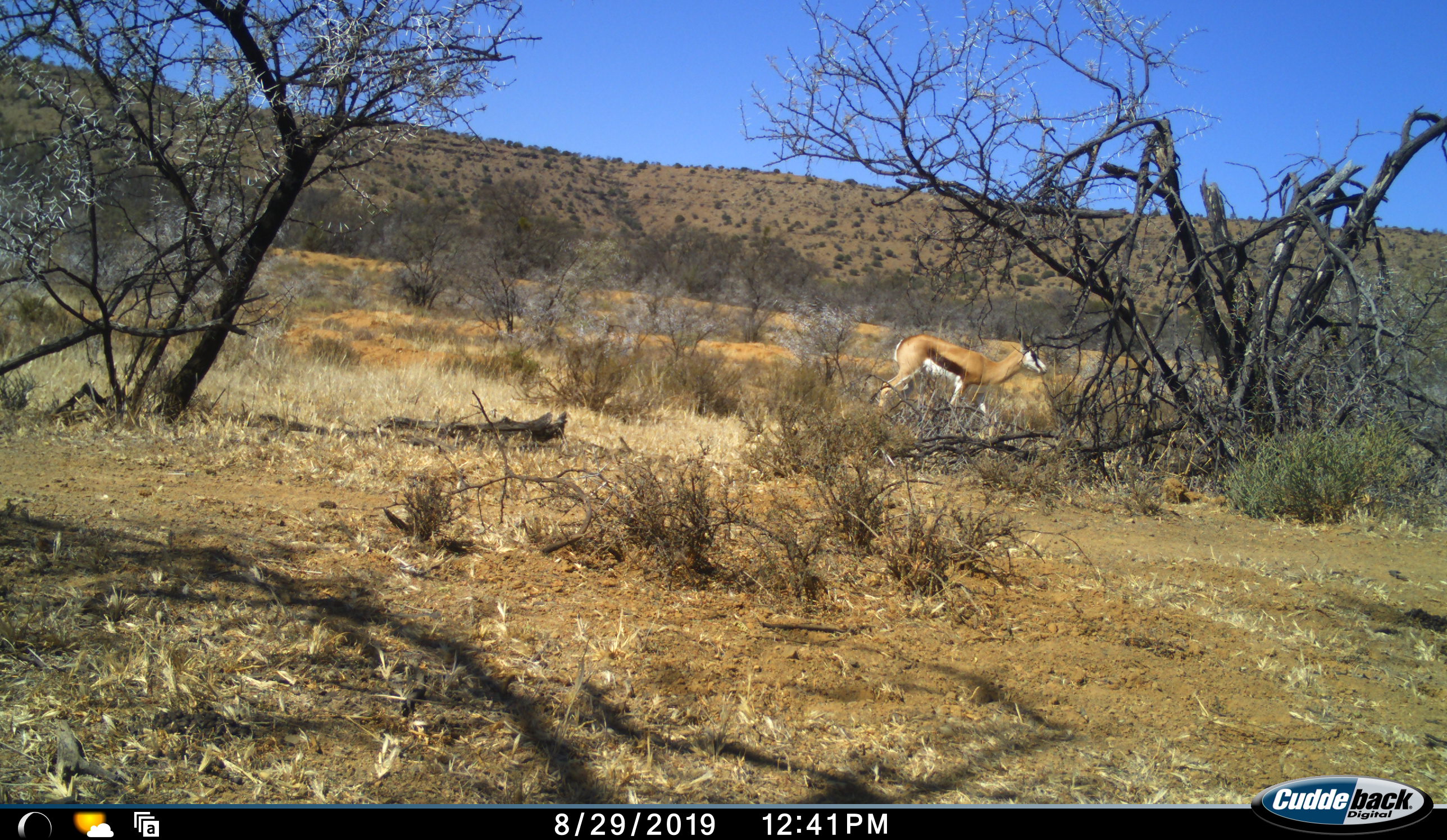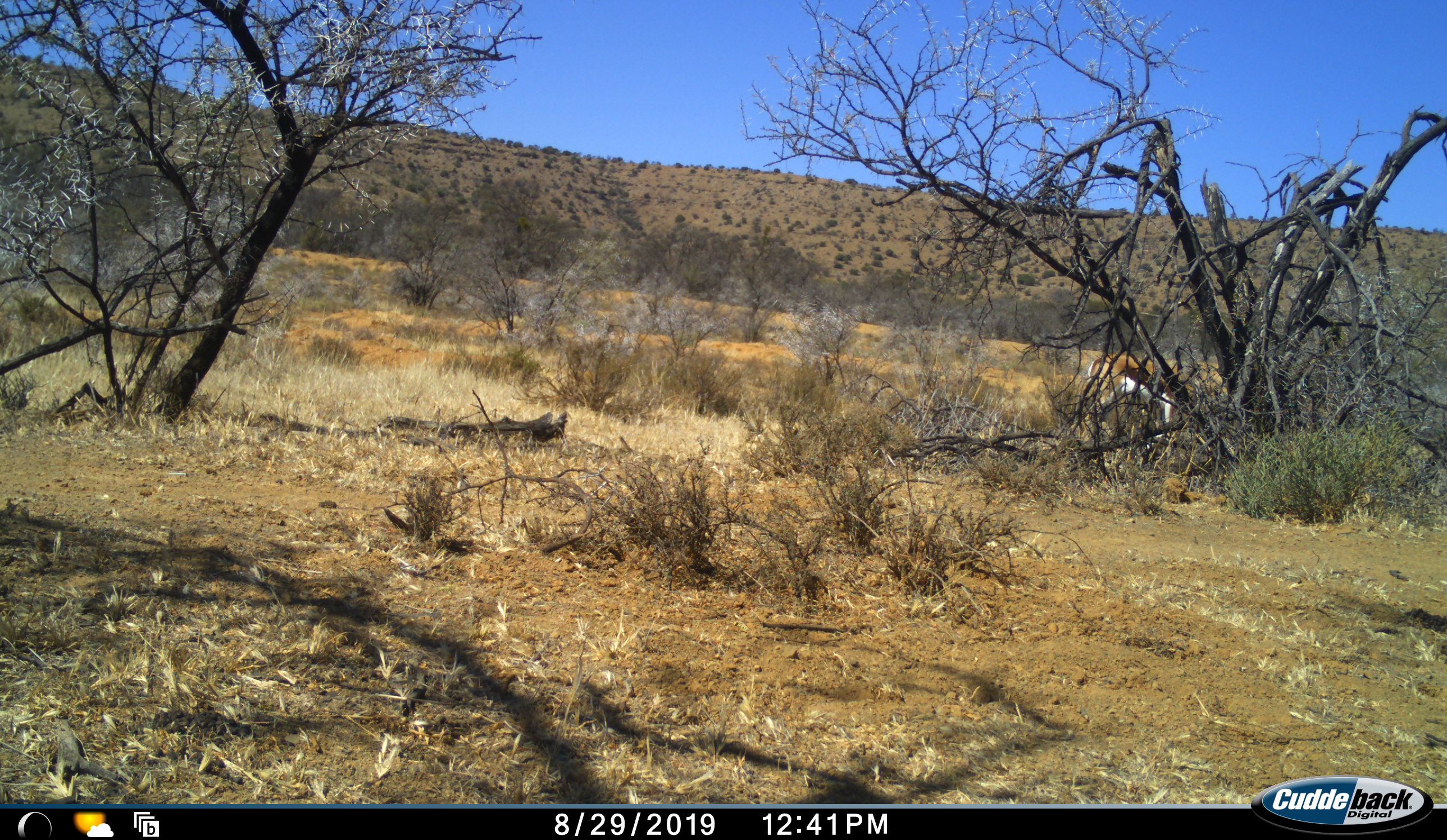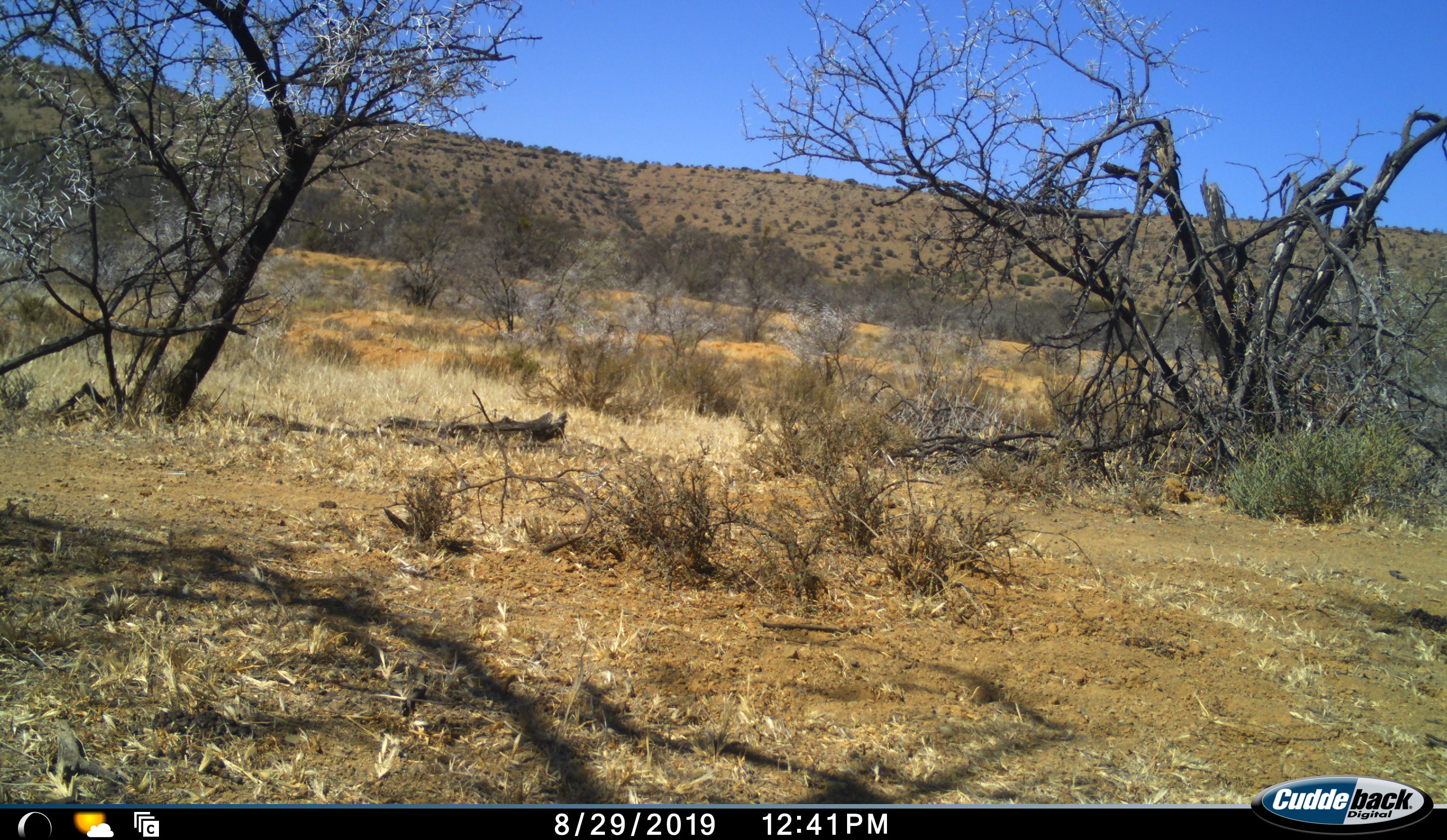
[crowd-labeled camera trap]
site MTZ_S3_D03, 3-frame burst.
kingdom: Animalia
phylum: Chordata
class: Mammalia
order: Artiodactyla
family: Bovidae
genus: Antidorcas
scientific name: Antidorcas marsupialis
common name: springbok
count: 1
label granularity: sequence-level